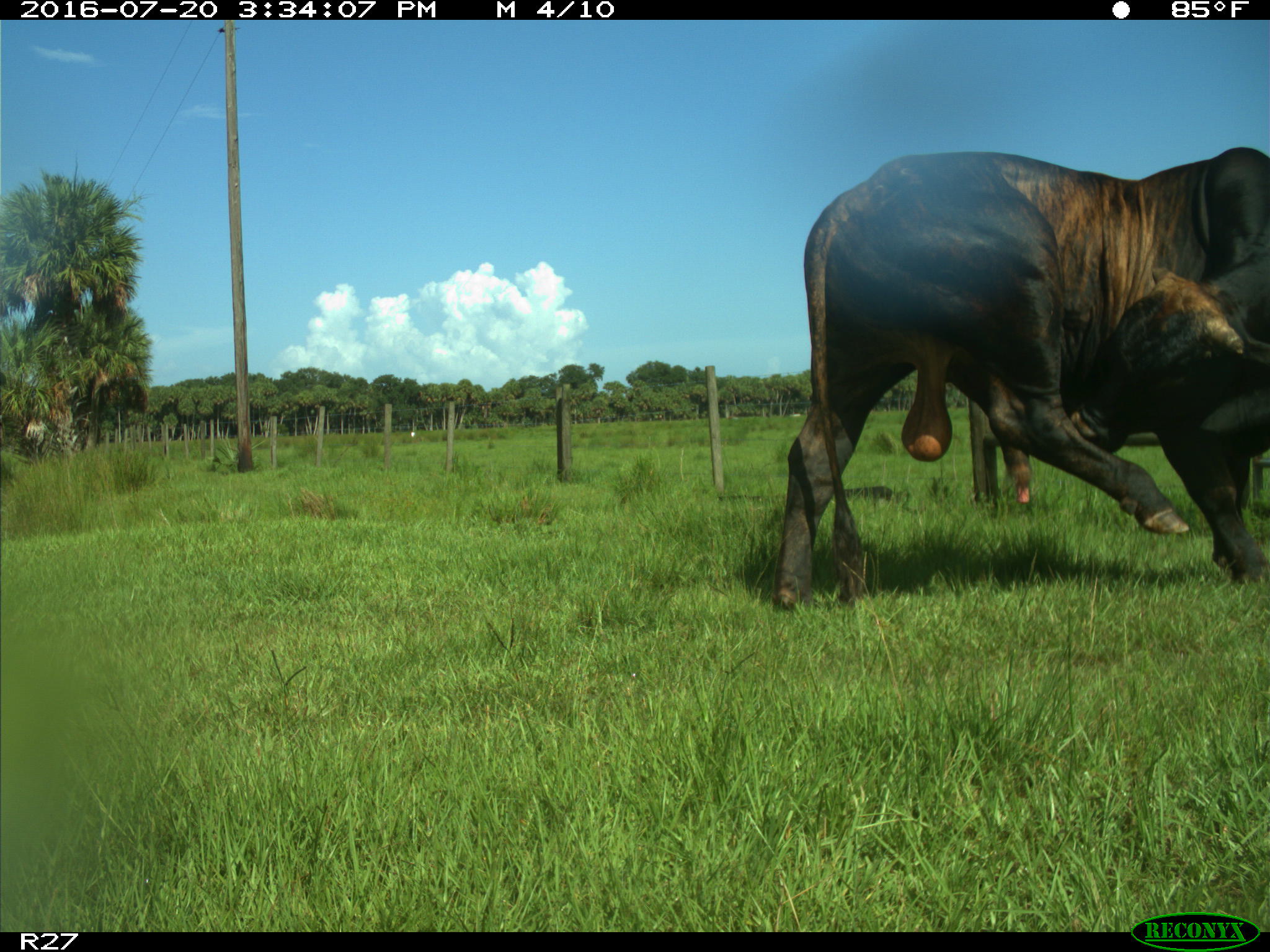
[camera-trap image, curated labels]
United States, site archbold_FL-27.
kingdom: Animalia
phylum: Chordata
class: Mammalia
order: Artiodactyla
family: Bovidae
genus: Bos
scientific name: Bos taurus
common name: domestic cow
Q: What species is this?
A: Bos taurus (domestic cow).